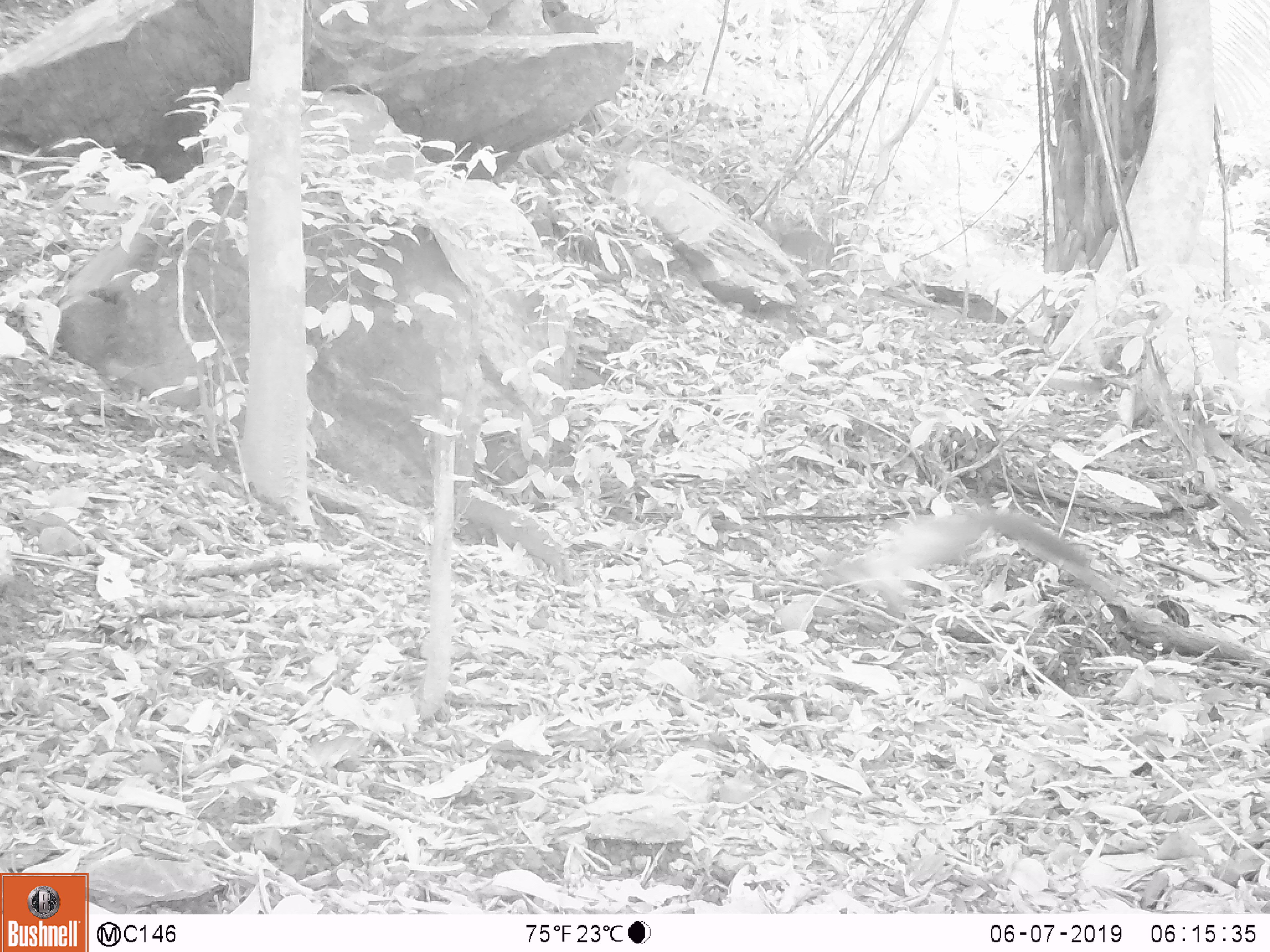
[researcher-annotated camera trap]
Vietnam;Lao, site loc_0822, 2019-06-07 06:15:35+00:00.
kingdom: Animalia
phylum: Chordata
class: Mammalia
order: Carnivora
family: Mustelidae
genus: Martes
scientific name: Martes flavigula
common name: yellow-throated marten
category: yellow throated marten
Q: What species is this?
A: Yellow throated marten (yellow-throated marten) (Martes flavigula).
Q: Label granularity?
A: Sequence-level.